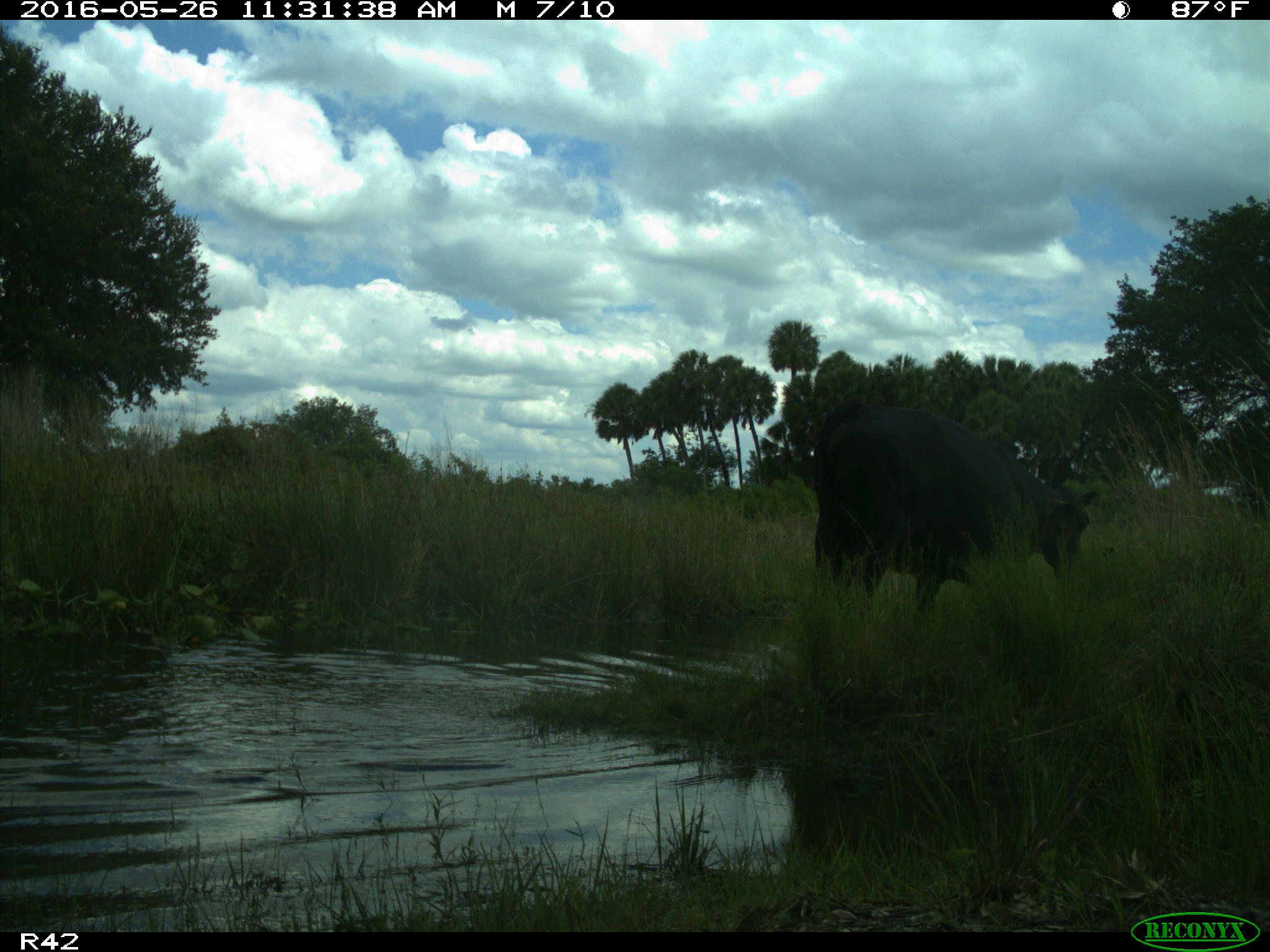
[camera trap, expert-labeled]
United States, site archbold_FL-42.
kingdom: Animalia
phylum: Chordata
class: Mammalia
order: Artiodactyla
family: Bovidae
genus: Bos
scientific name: Bos taurus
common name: domestic cow